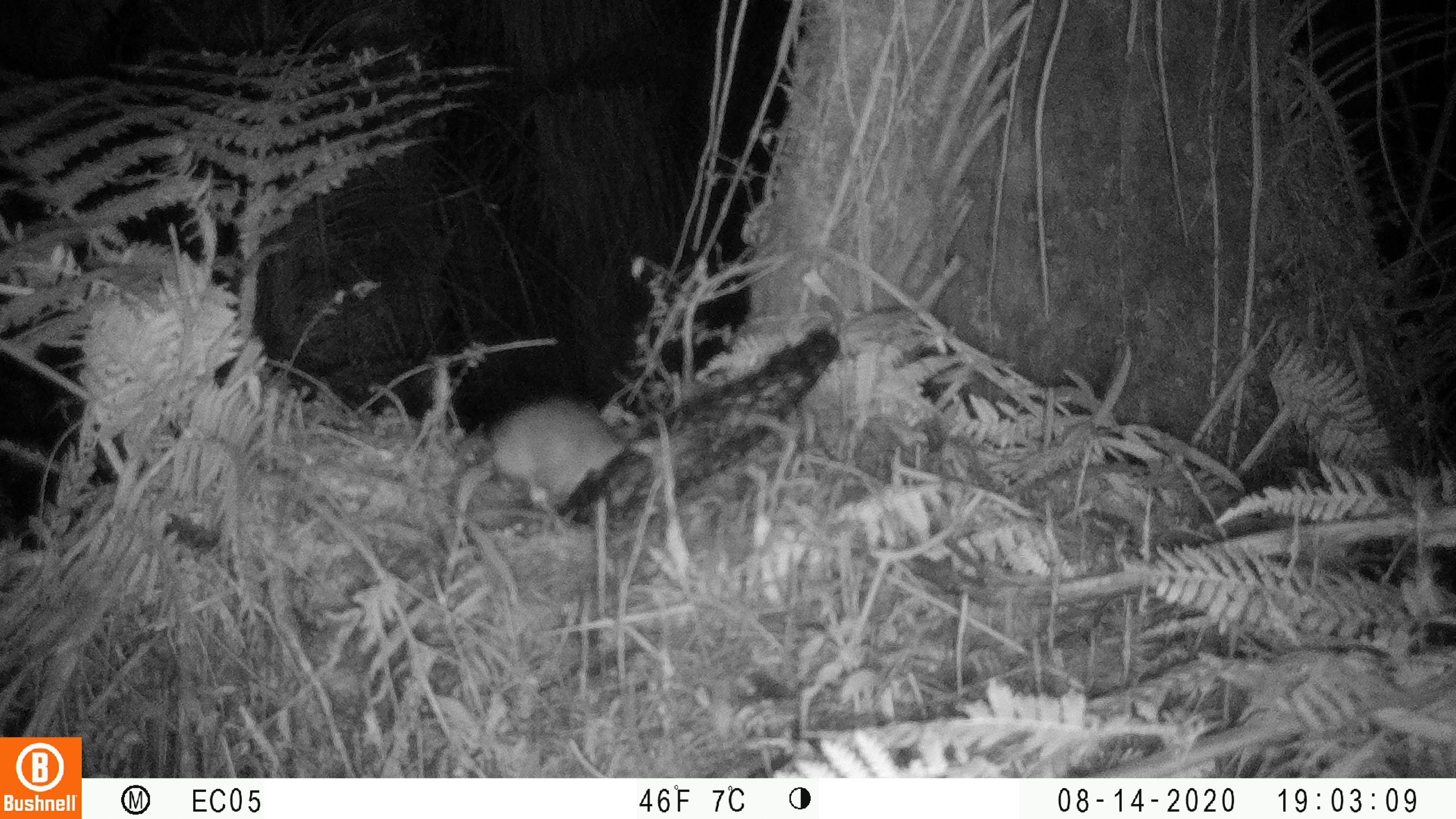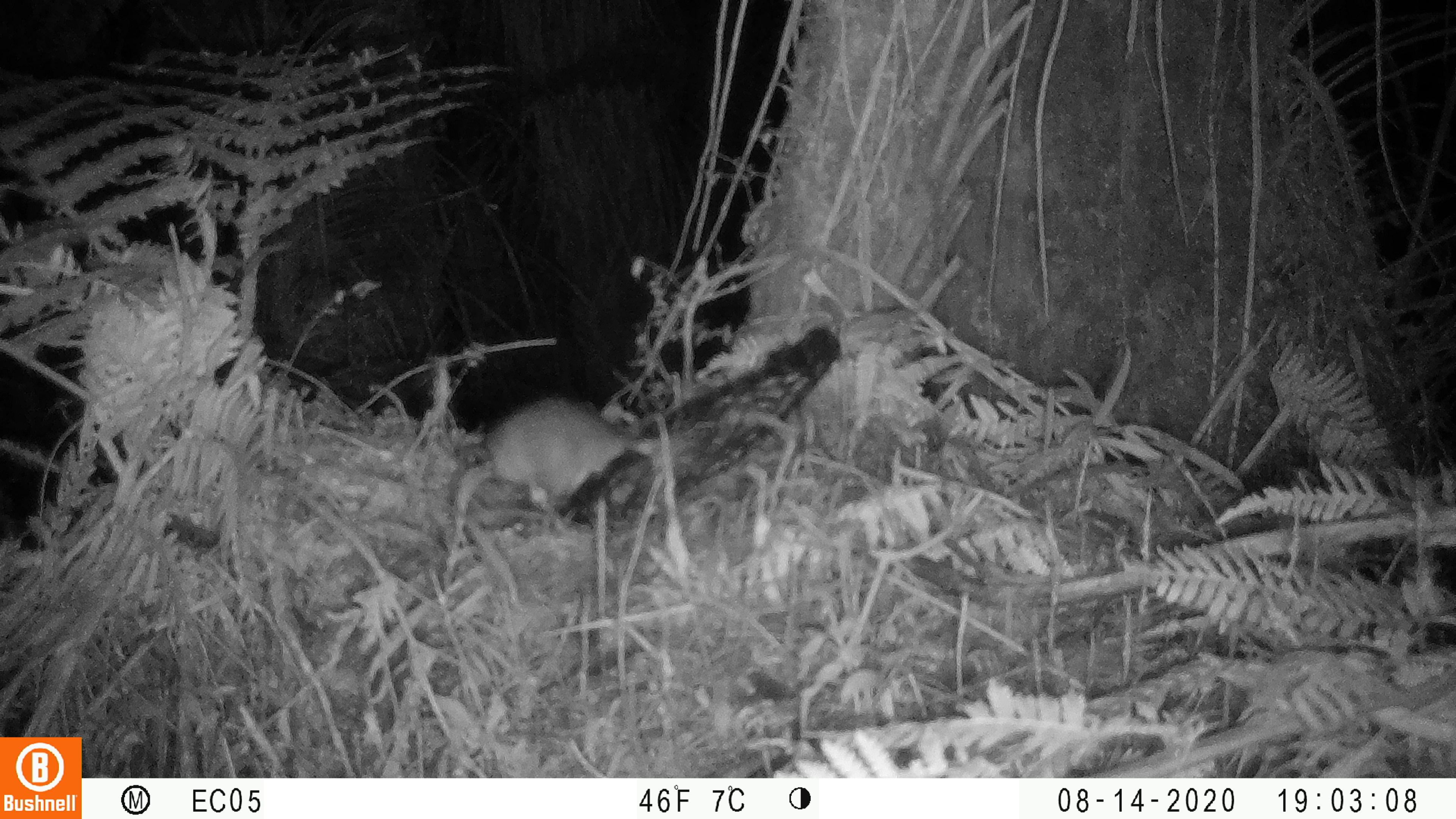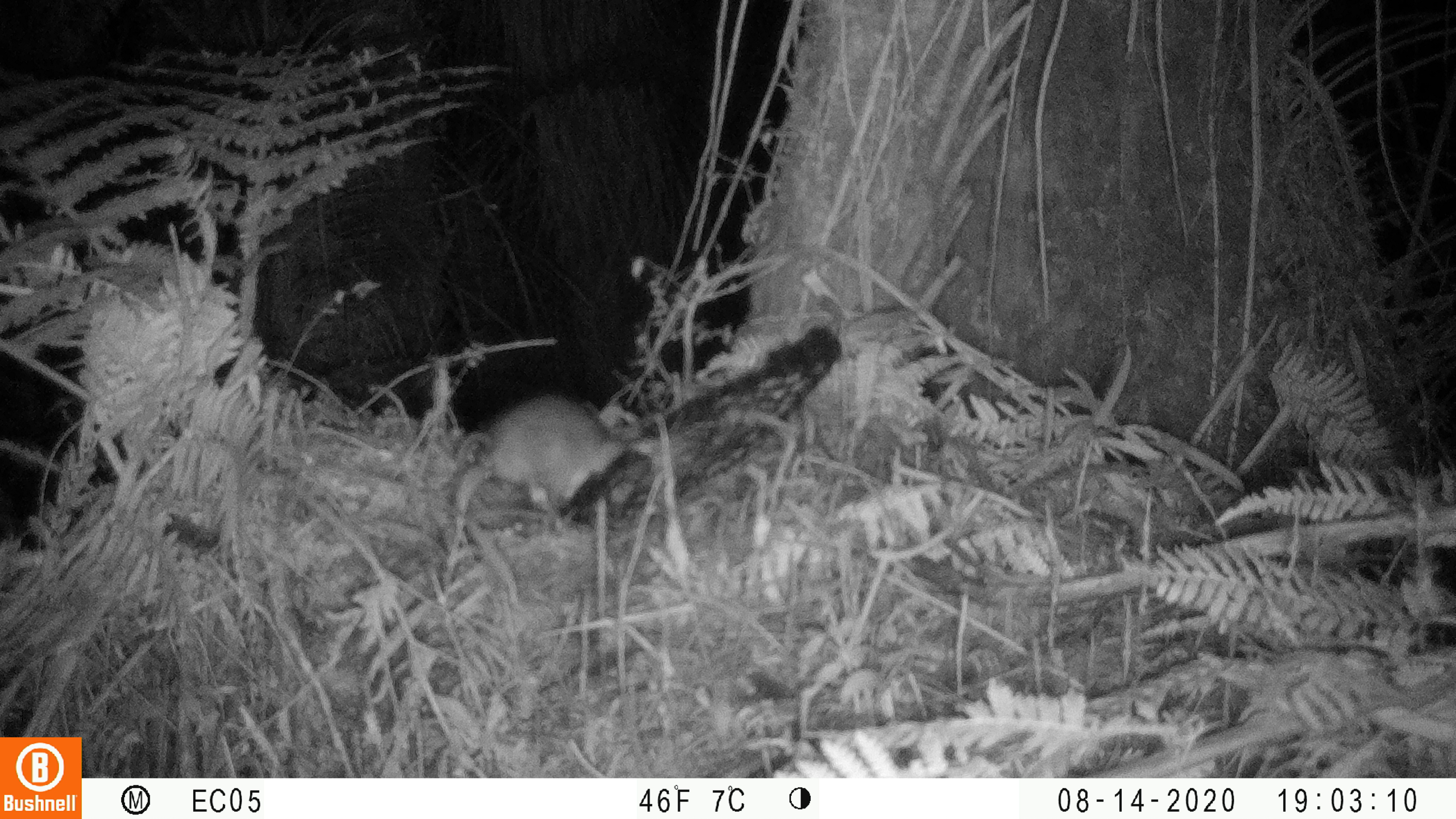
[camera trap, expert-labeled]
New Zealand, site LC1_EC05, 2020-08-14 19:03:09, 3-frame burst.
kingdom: Animalia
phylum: Chordata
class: Mammalia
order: Rodentia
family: Muridae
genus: Rattus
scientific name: Rattus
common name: rat